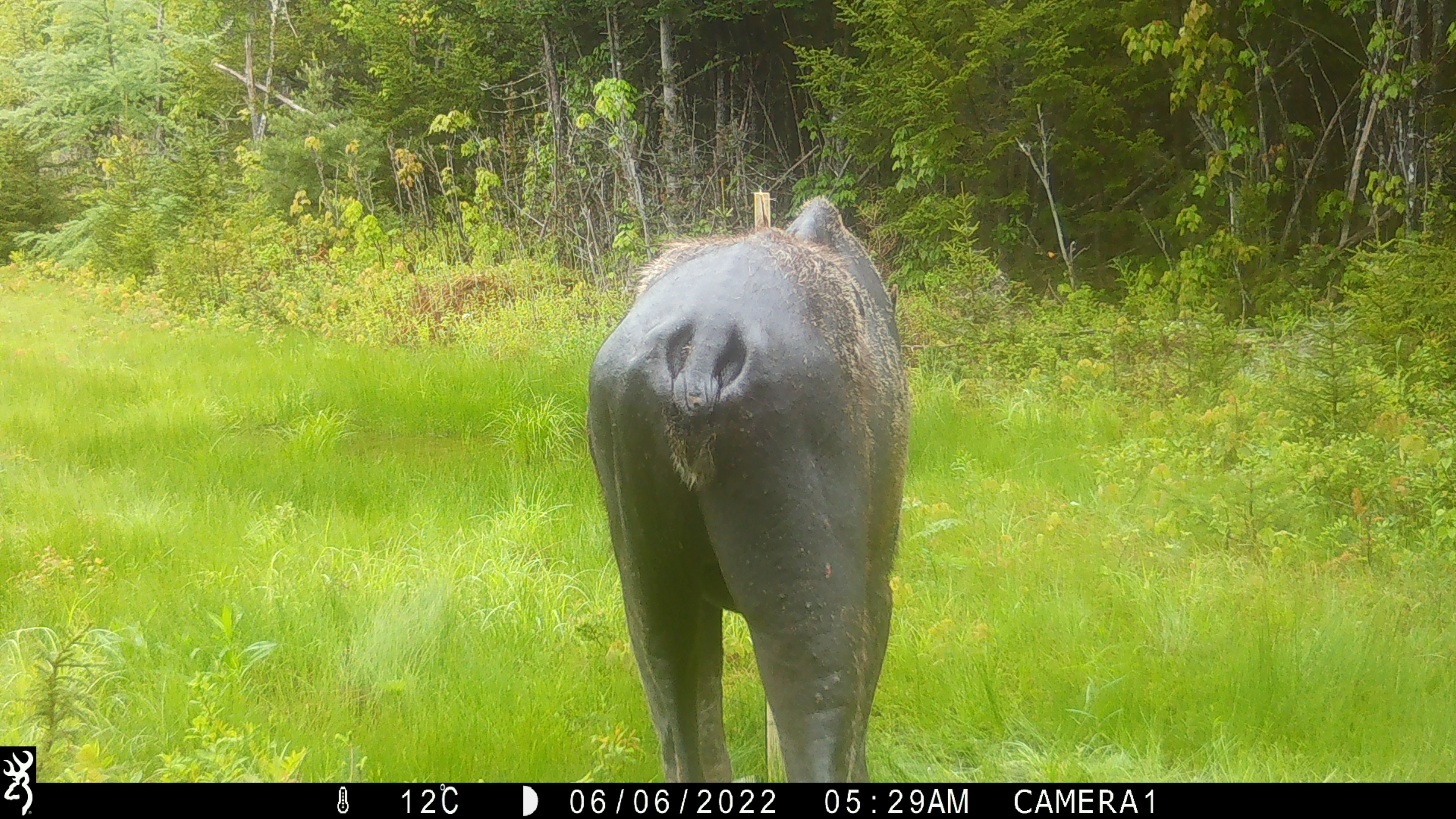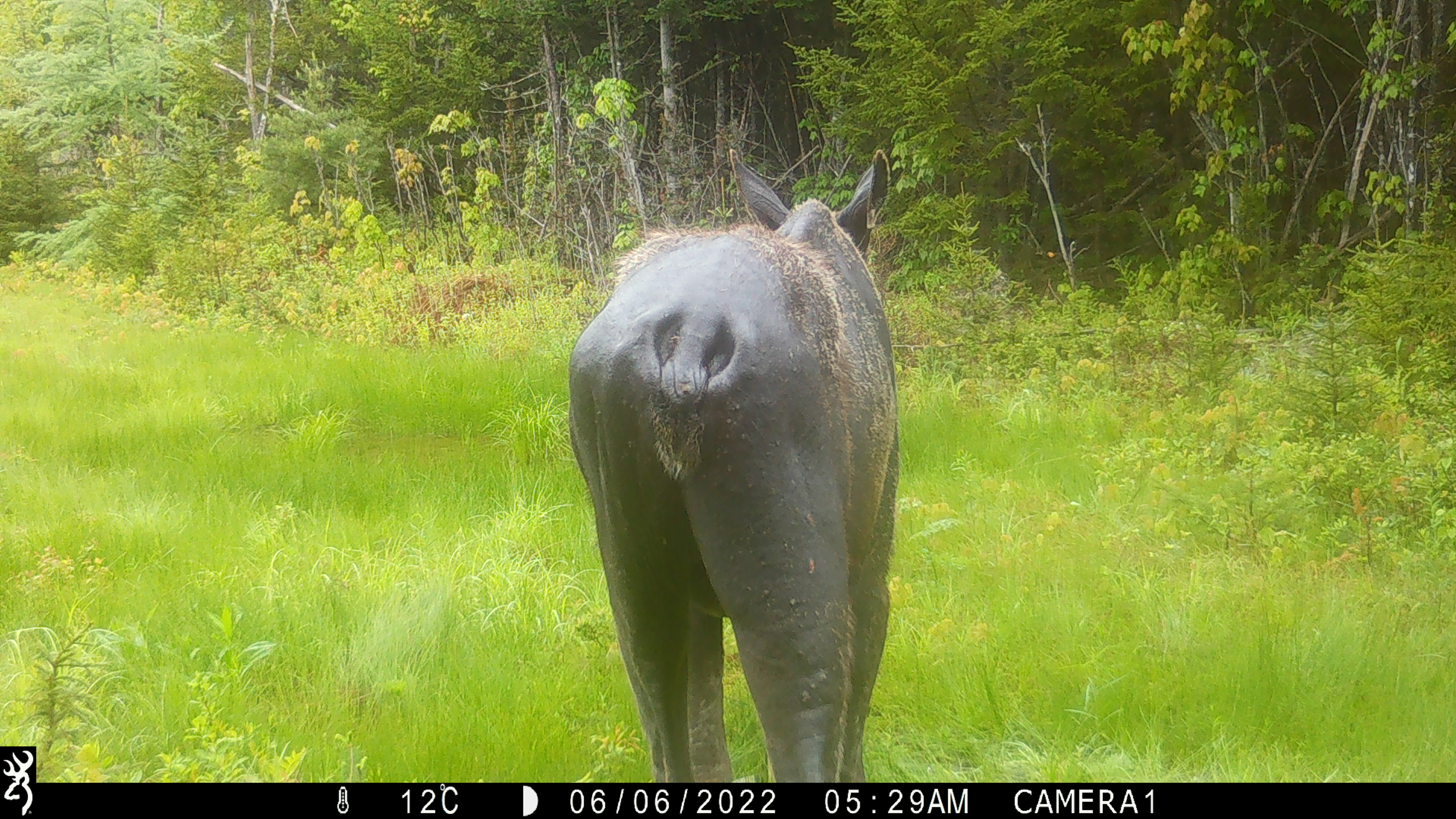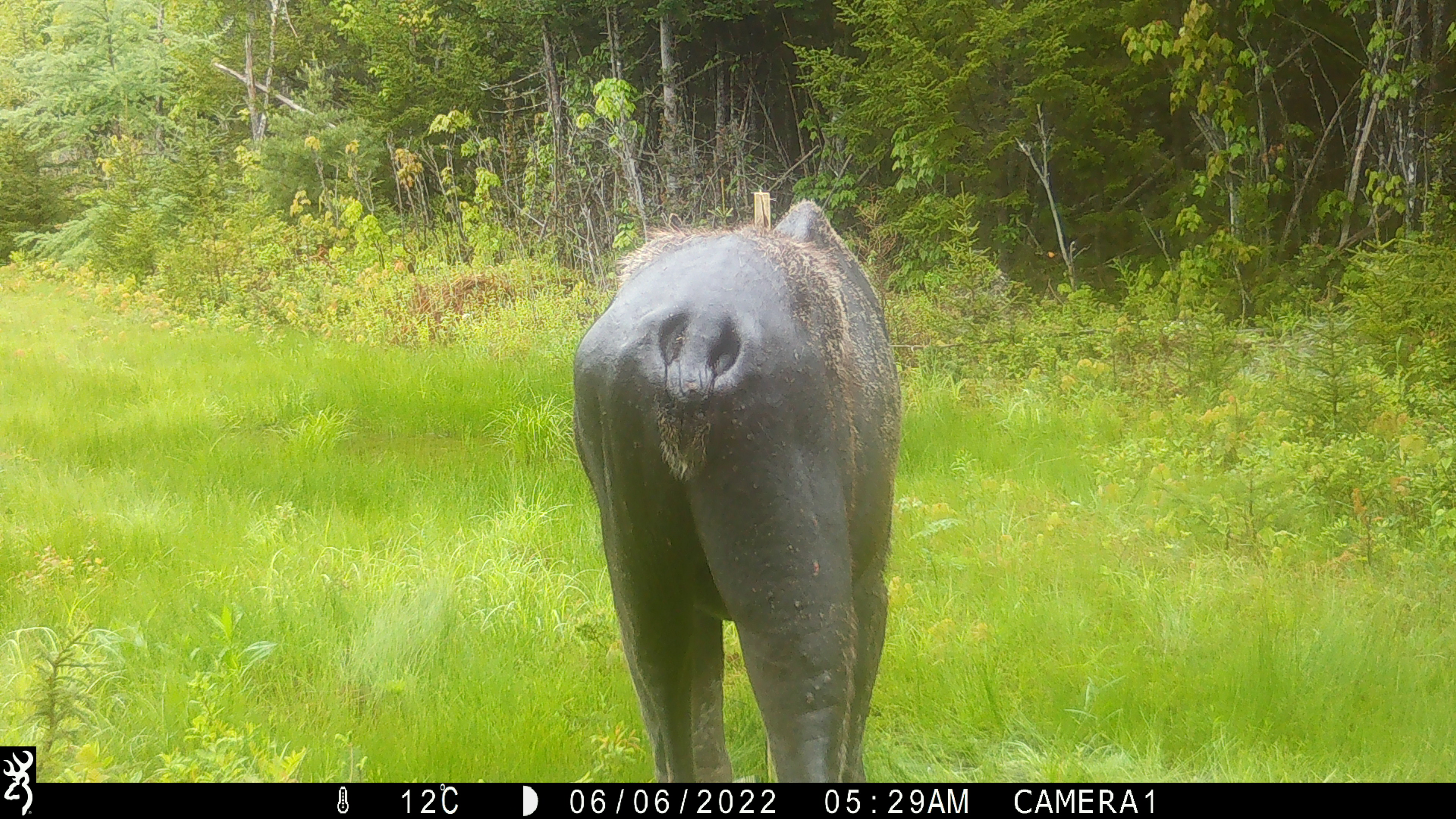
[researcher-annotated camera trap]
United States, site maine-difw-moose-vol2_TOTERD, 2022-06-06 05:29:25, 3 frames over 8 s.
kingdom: Animalia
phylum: Chordata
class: Mammalia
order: Artiodactyla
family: Cervidae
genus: Alces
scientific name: Alces alces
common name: moose